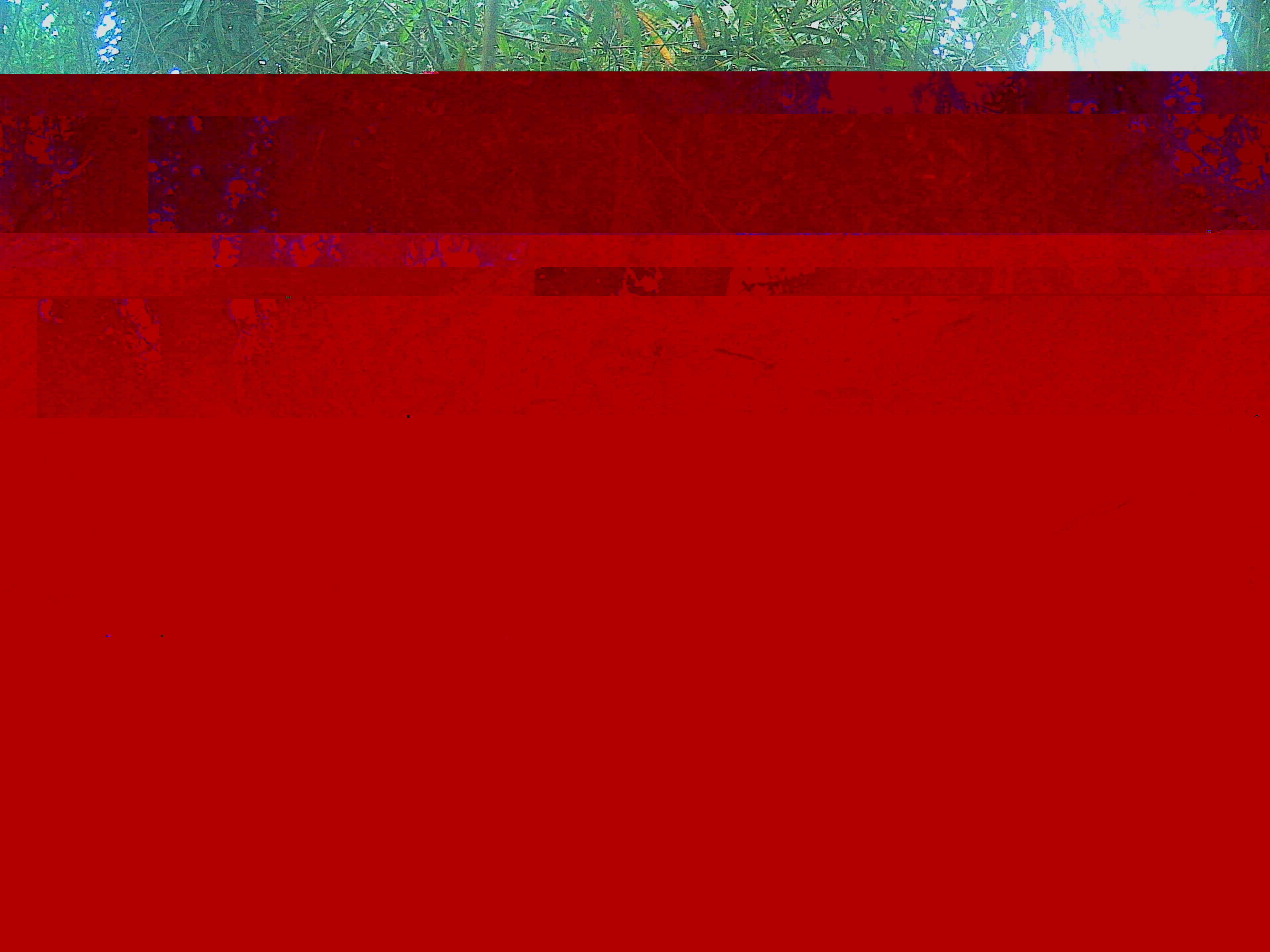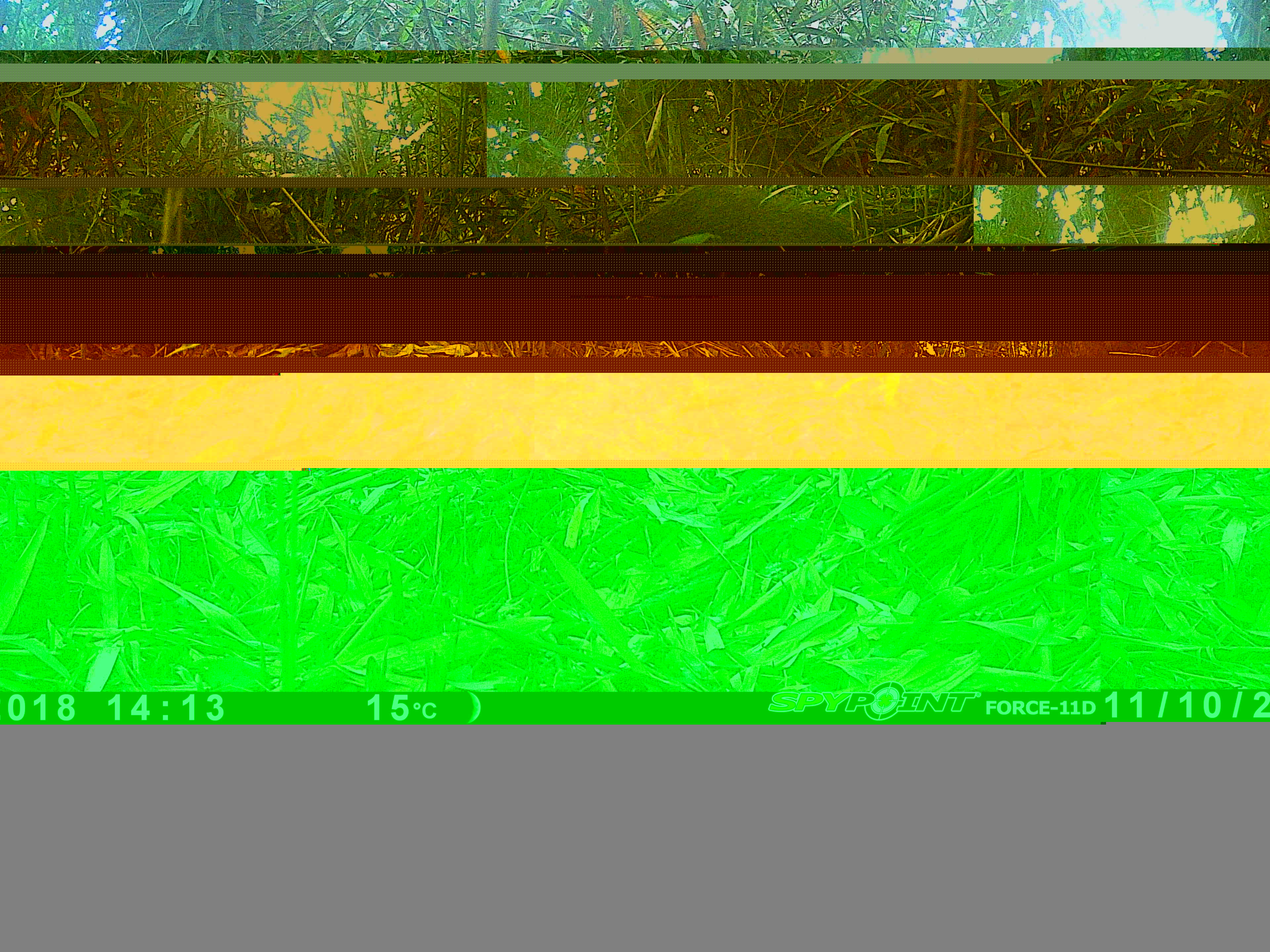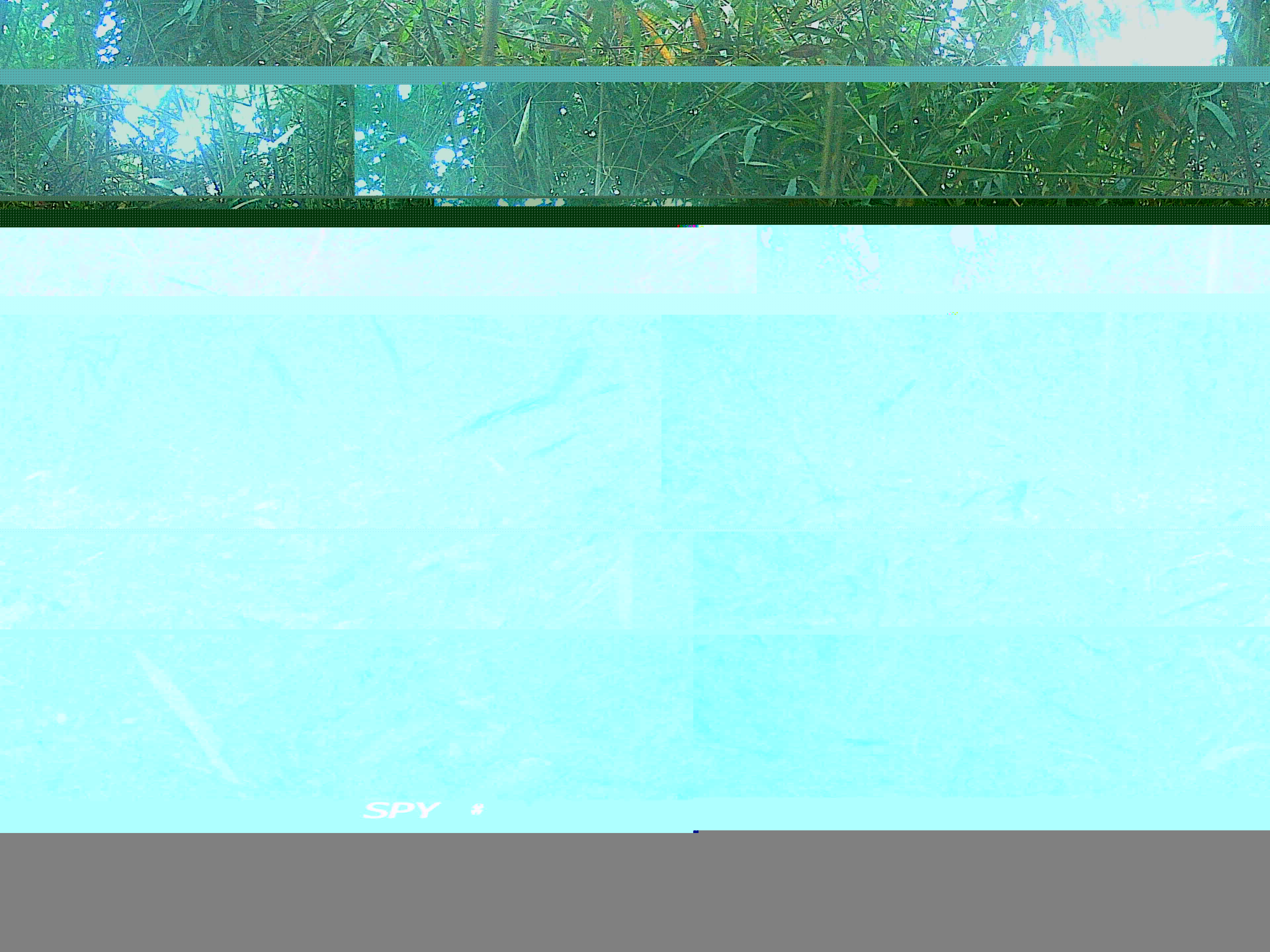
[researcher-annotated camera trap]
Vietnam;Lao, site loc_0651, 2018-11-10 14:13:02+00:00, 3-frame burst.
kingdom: Animalia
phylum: Chordata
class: Mammalia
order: Artiodactyla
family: Suidae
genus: Sus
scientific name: Sus scrofa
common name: eurasian wild pig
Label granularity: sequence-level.